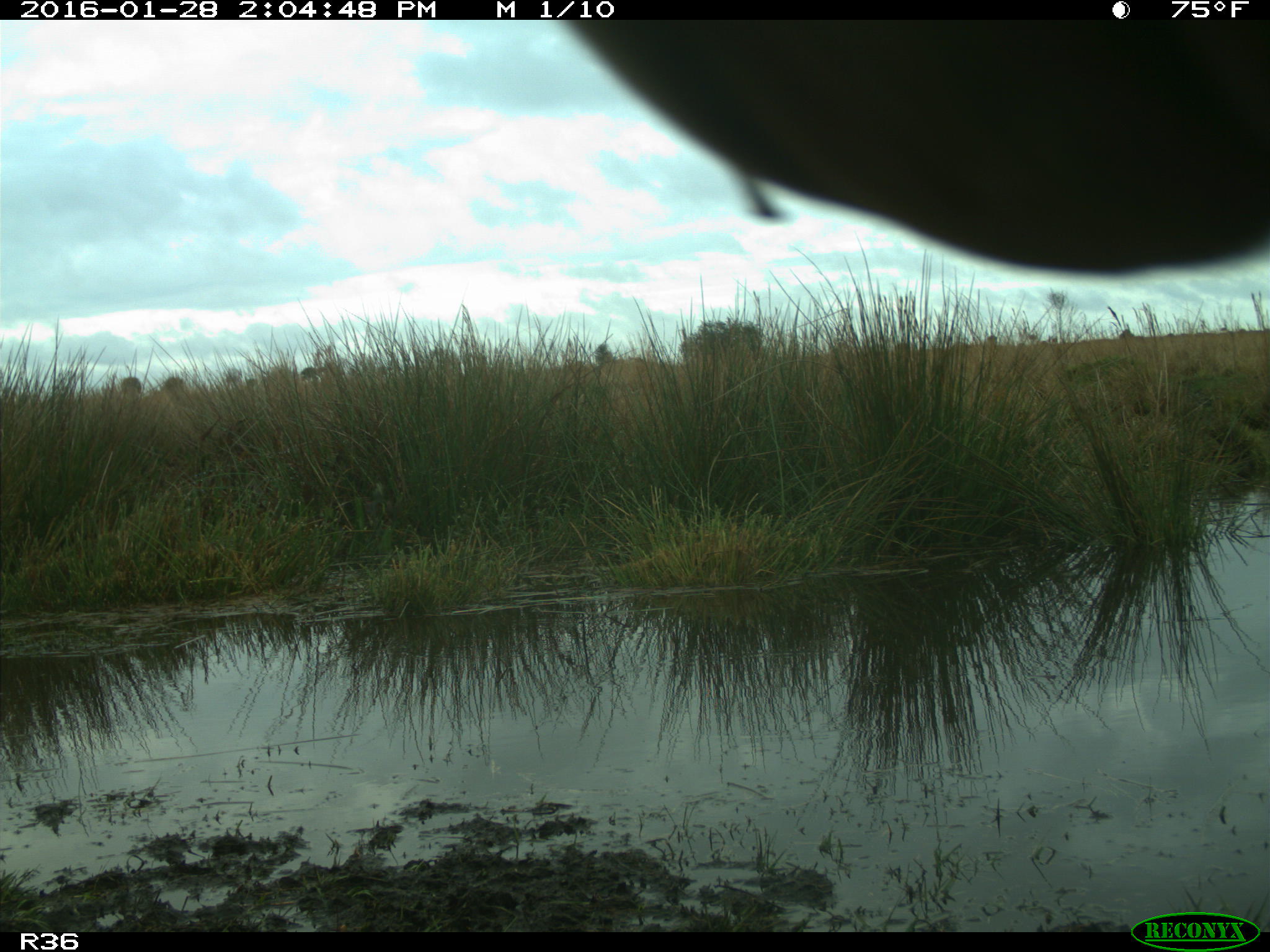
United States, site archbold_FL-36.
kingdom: Animalia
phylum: Chordata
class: Mammalia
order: Artiodactyla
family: Bovidae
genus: Bos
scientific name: Bos taurus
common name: domestic cow